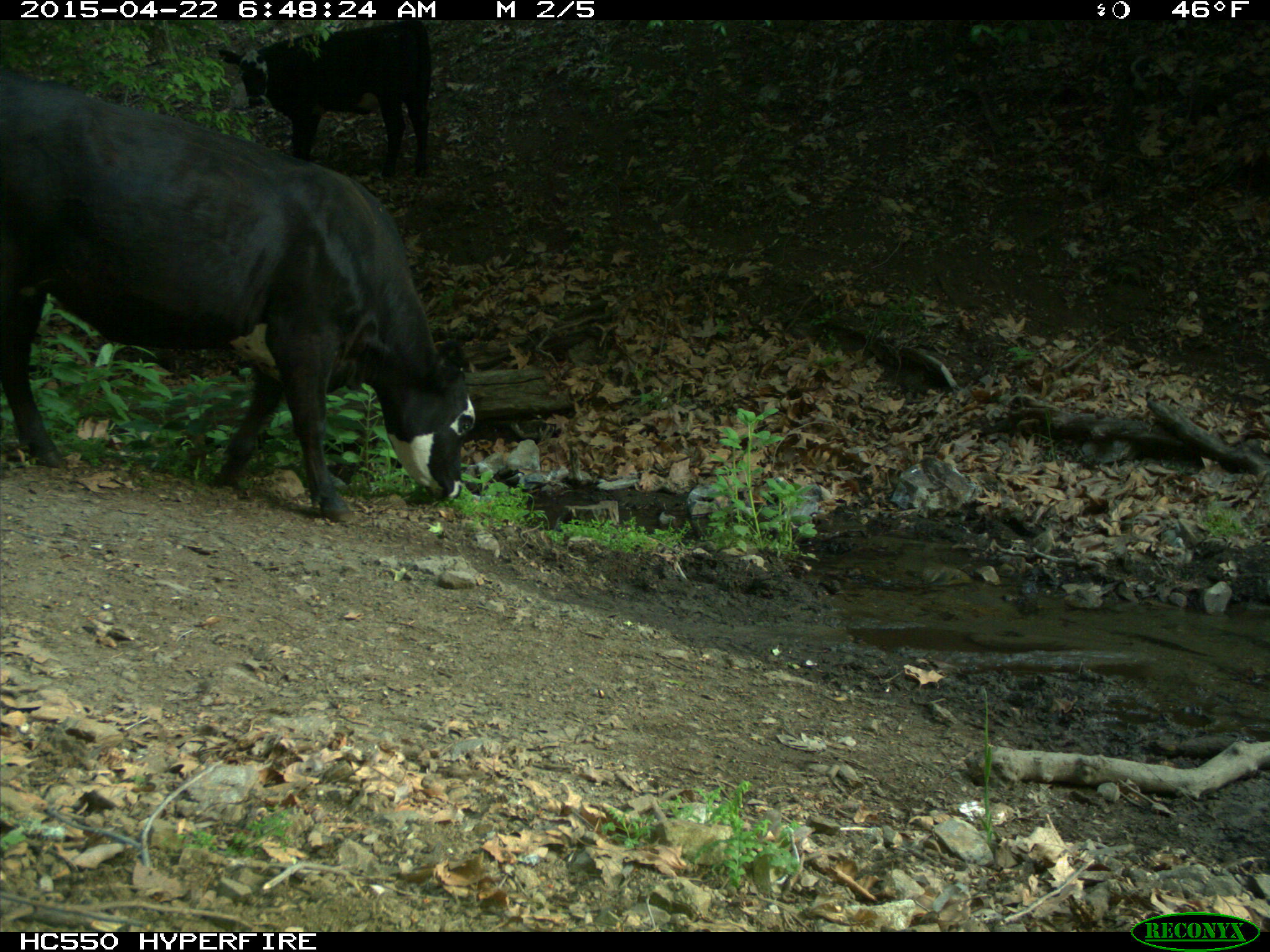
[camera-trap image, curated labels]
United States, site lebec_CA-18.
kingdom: Animalia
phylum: Chordata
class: Mammalia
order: Artiodactyla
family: Bovidae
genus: Bos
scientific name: Bos taurus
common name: domestic cow